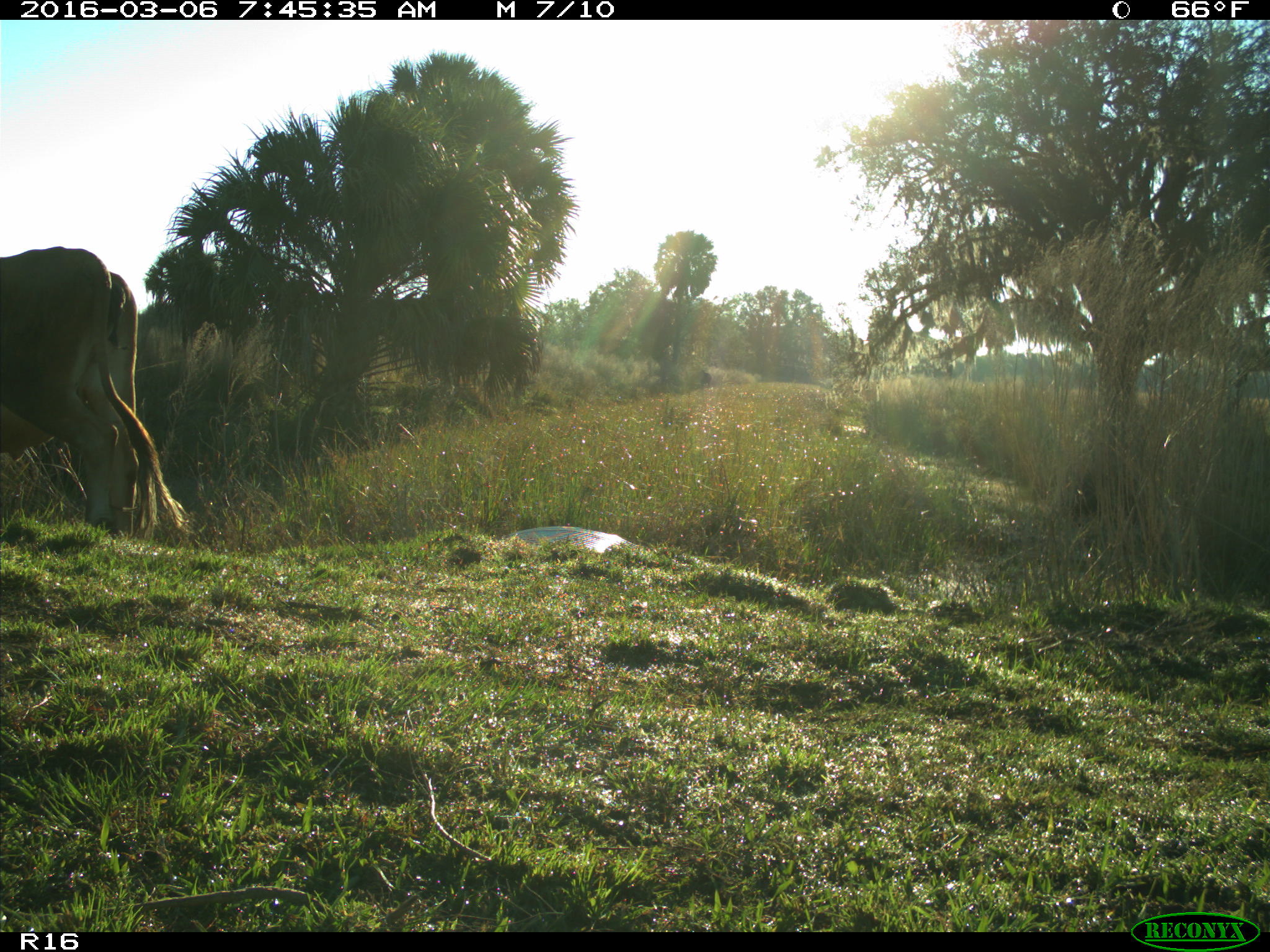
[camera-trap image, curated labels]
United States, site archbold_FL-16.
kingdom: Animalia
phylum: Chordata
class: Mammalia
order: Artiodactyla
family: Bovidae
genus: Bos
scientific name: Bos taurus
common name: domestic cow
Bos taurus (domestic cow).